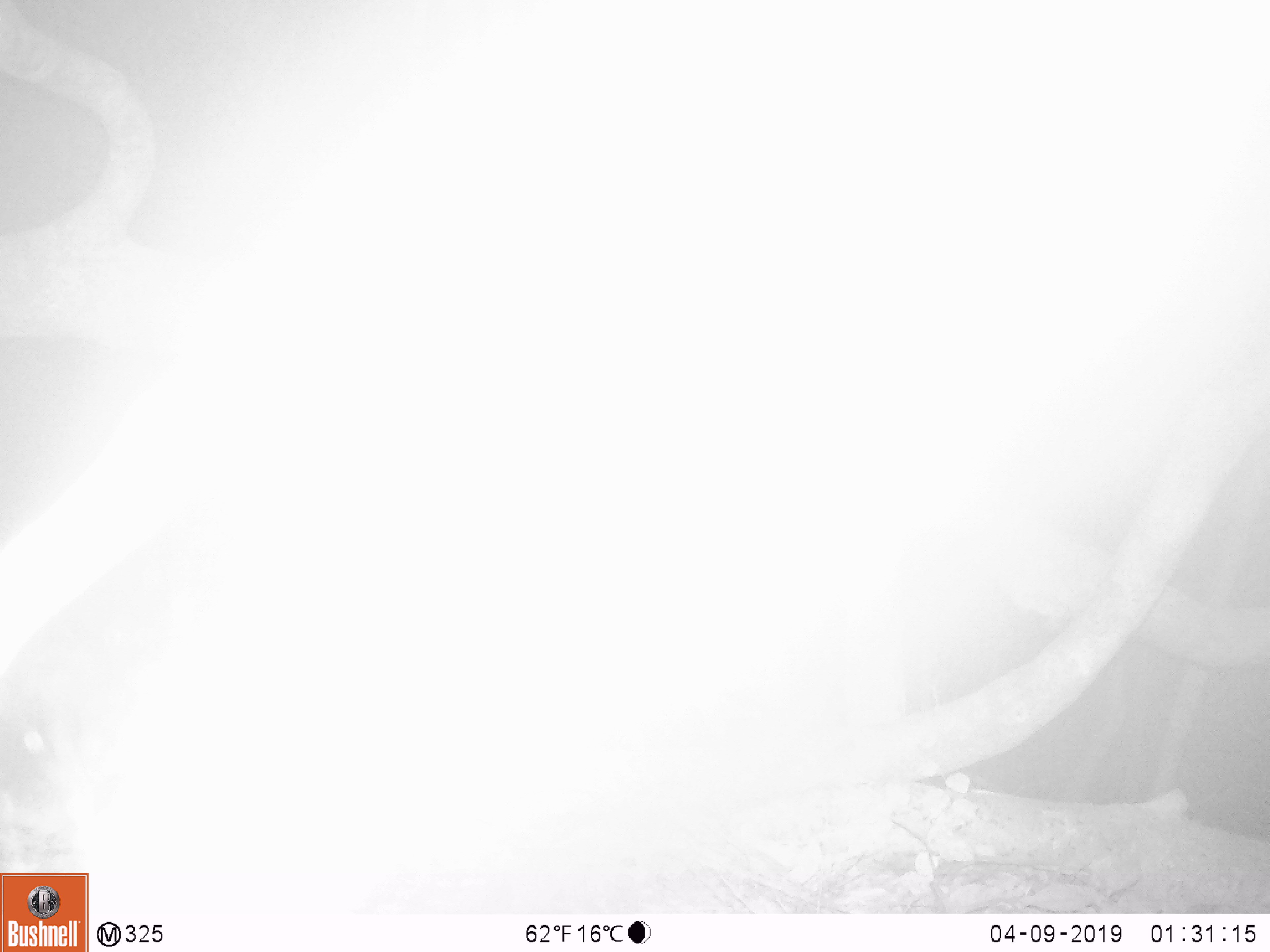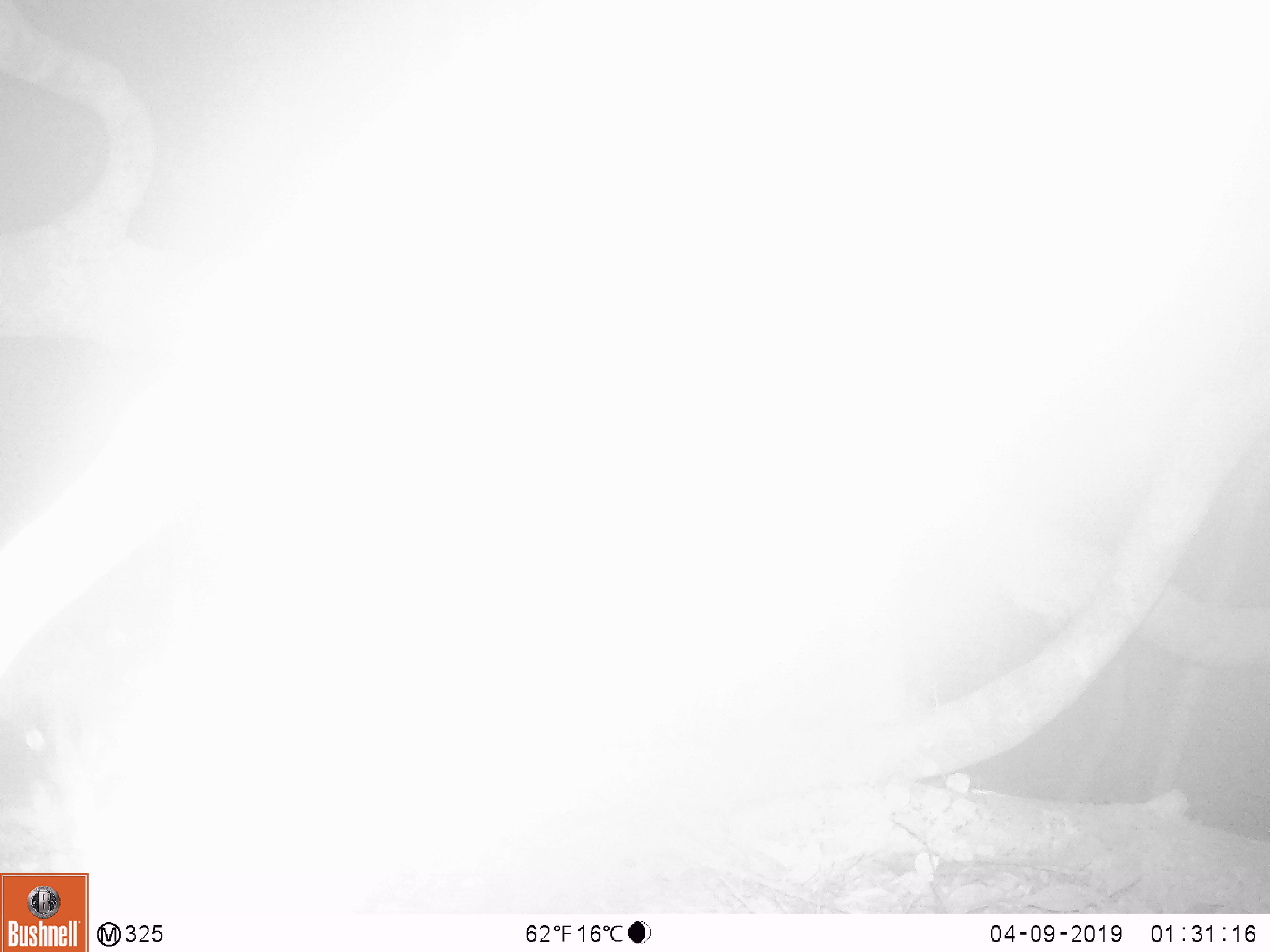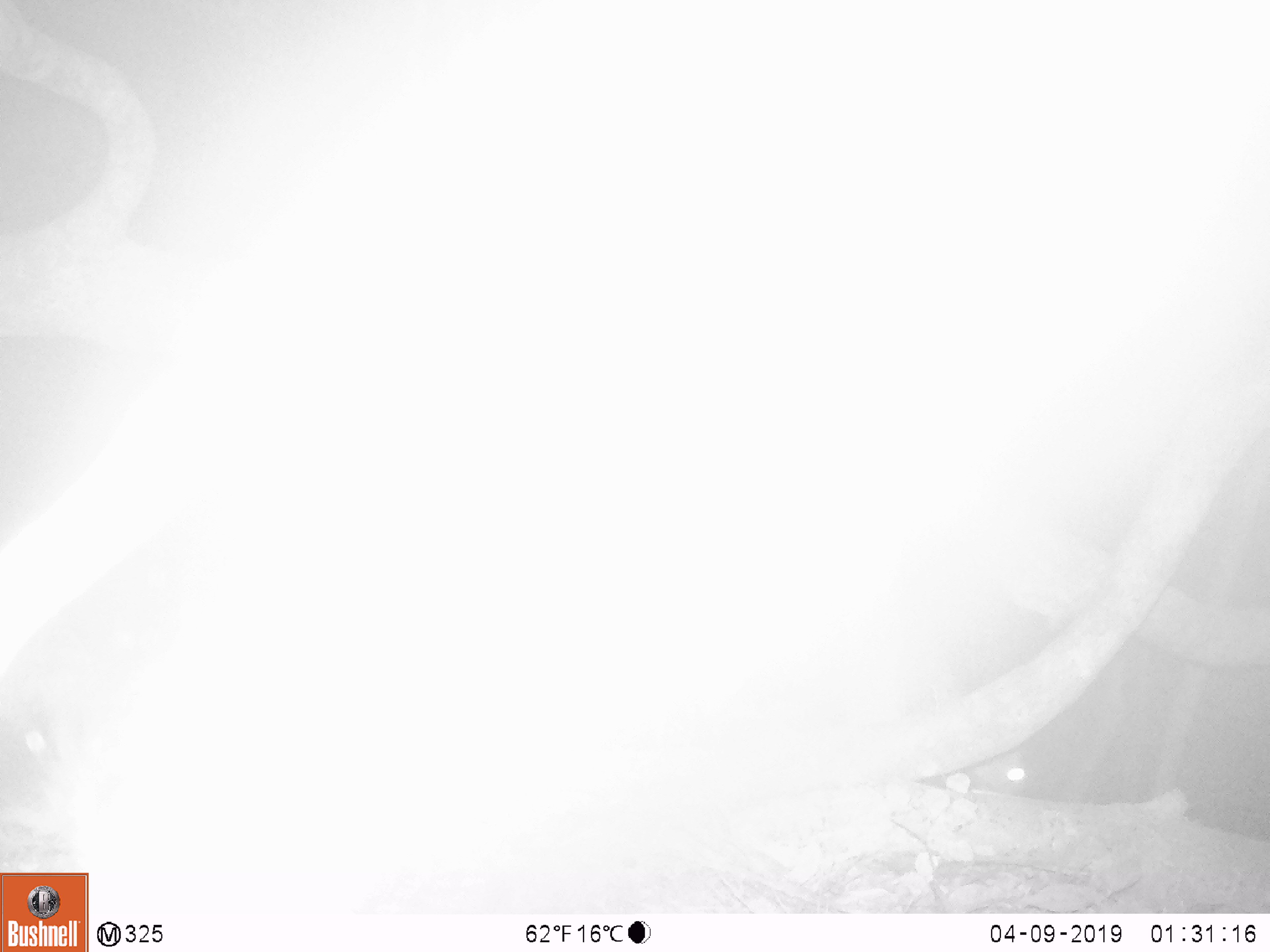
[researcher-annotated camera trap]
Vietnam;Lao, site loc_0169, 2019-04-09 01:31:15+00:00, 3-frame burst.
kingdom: Animalia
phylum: Chordata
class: Mammalia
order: Artiodactyla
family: Cervidae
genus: Muntiacus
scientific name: Muntiacus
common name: muntjacs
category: unidentified muntjac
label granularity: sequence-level